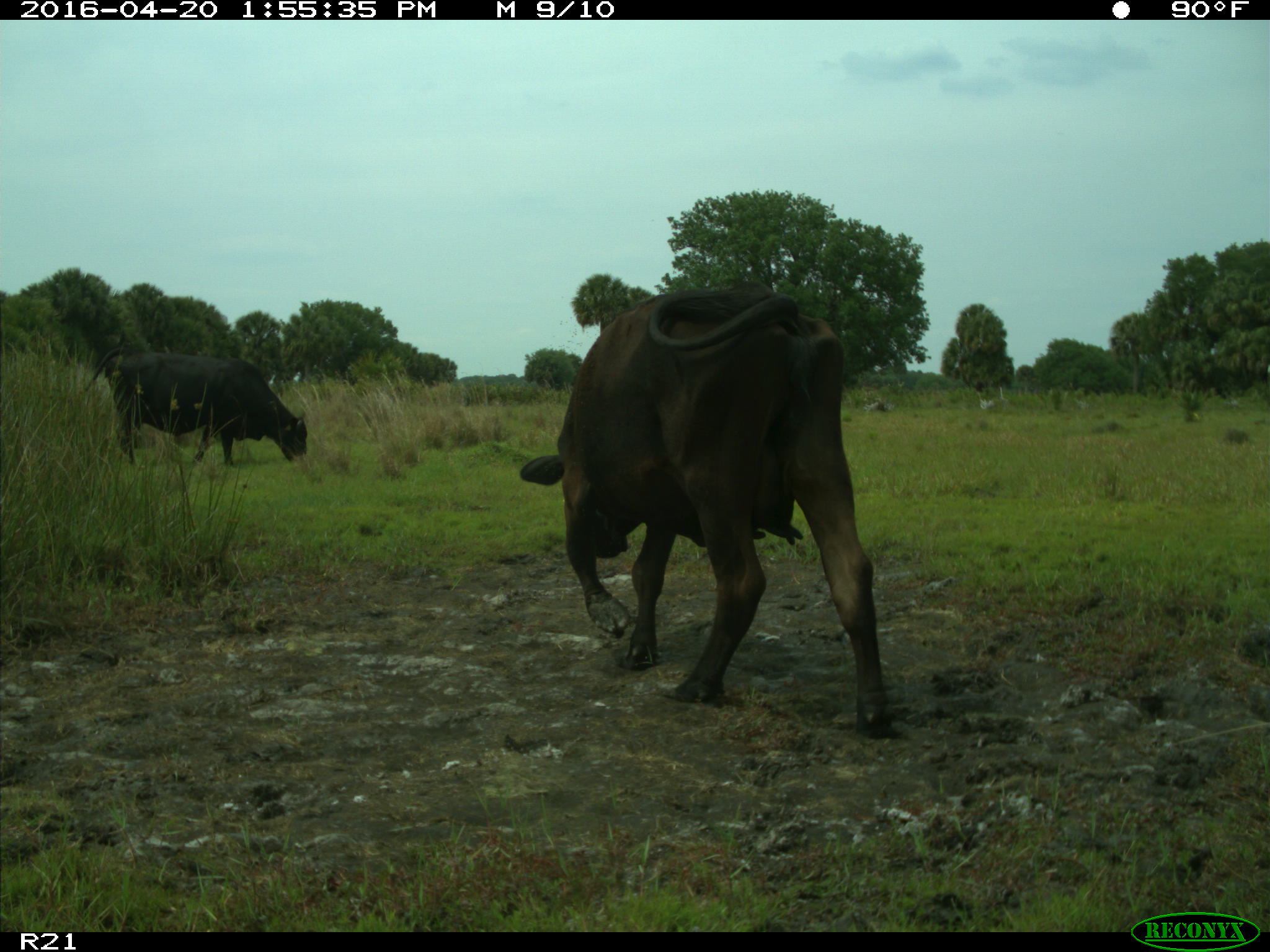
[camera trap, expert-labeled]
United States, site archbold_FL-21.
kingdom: Animalia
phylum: Chordata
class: Mammalia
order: Artiodactyla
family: Bovidae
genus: Bos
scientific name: Bos taurus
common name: domestic cow